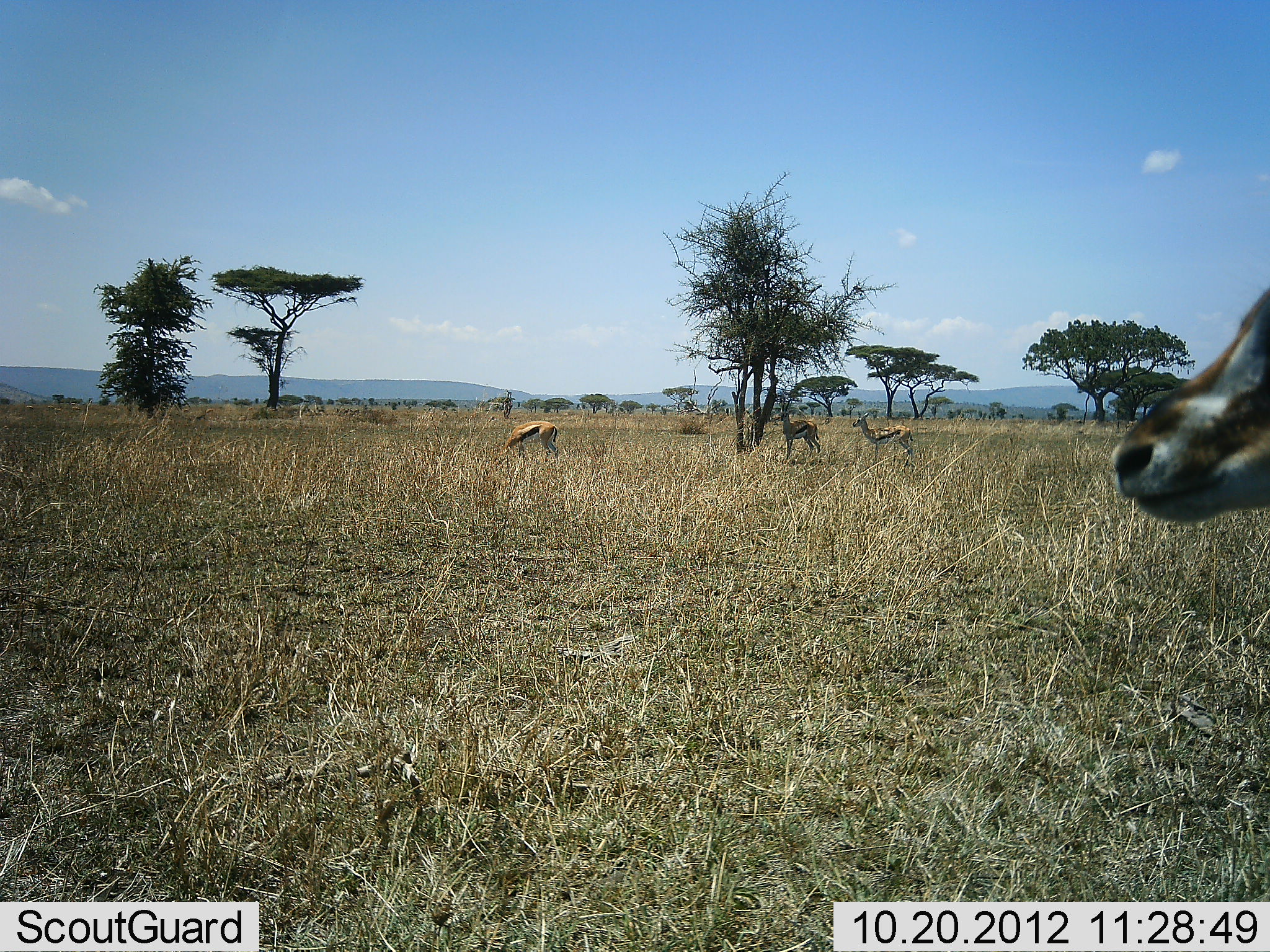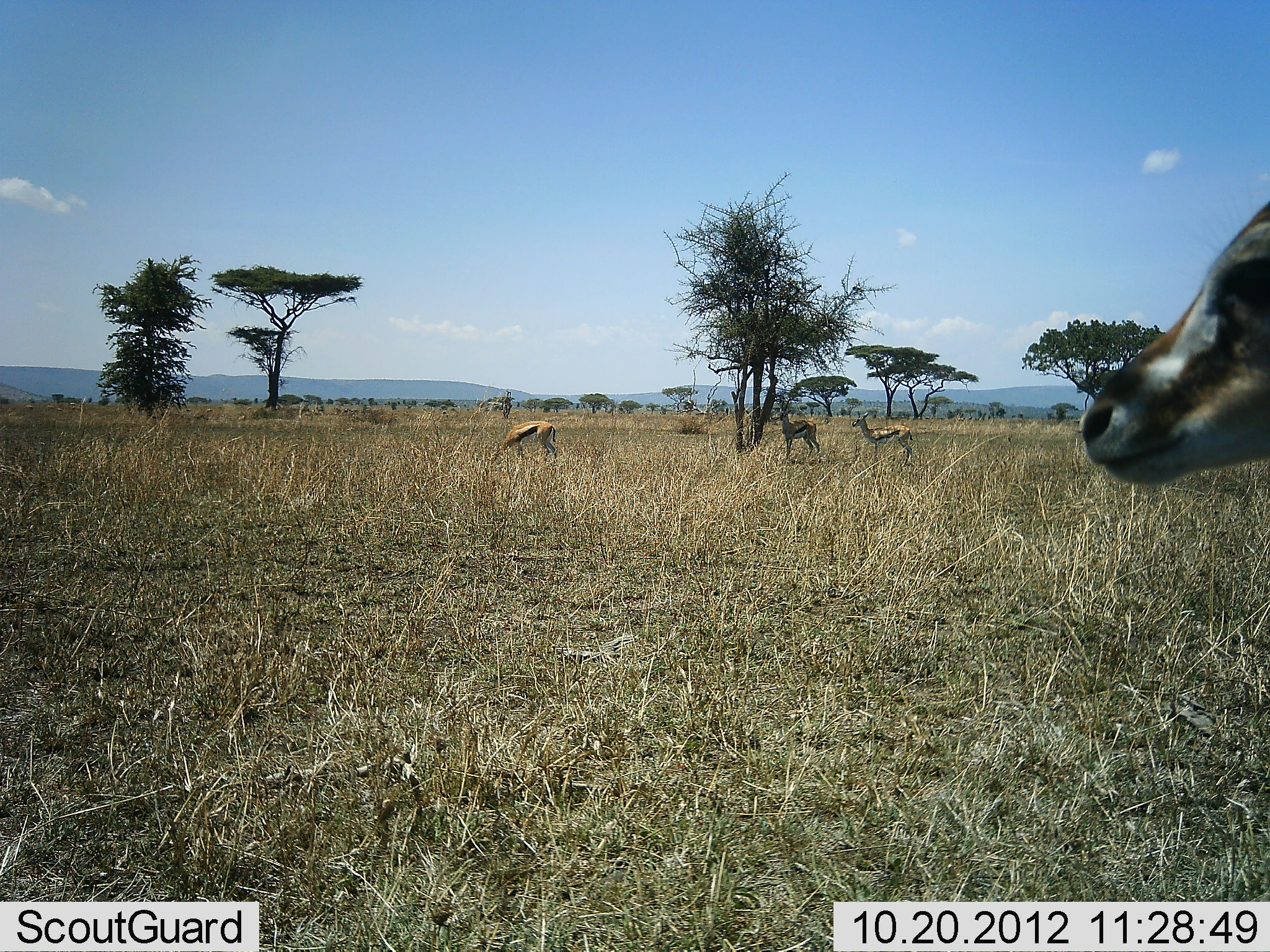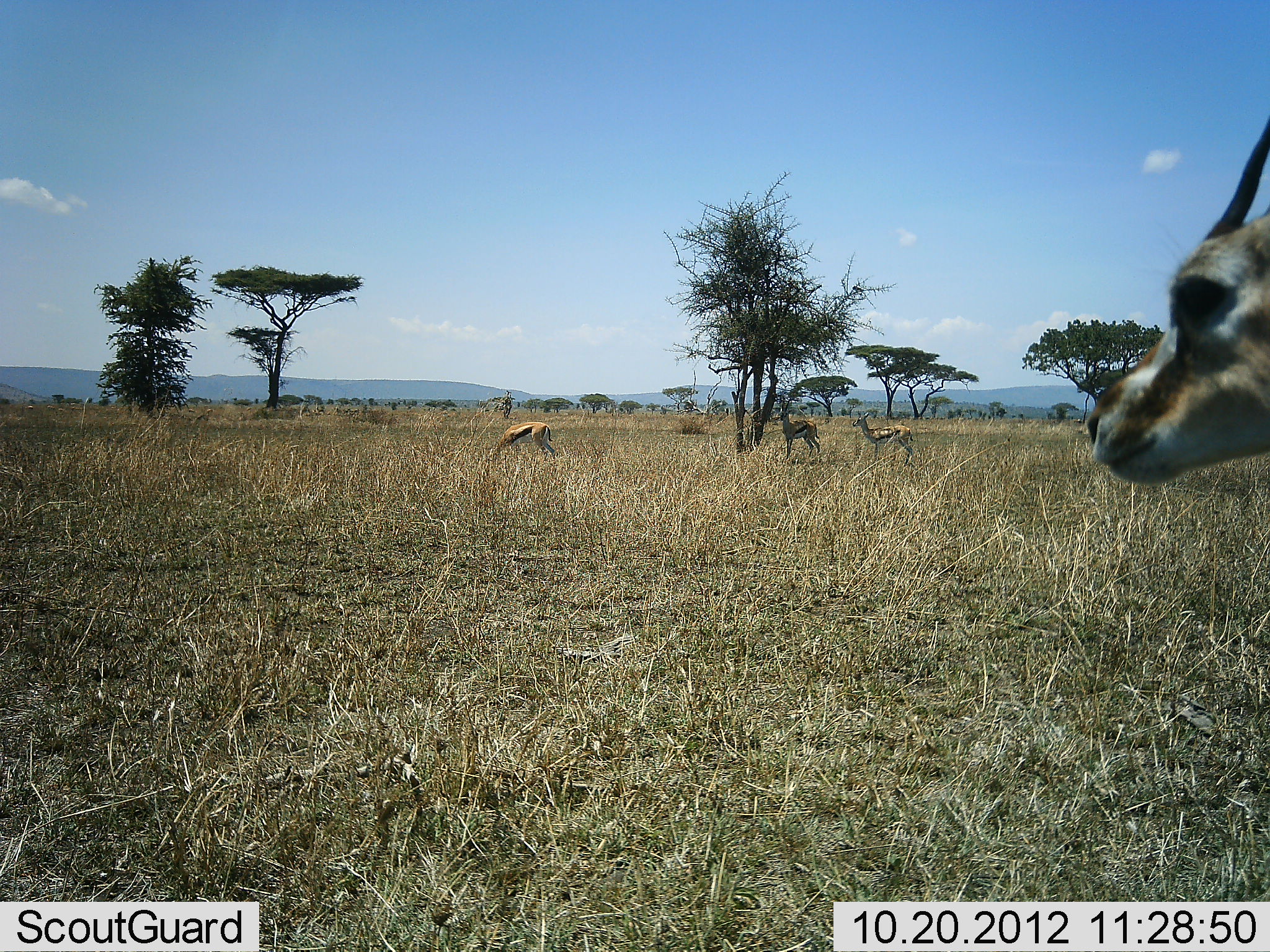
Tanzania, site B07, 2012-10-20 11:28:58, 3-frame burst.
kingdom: Animalia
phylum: Chordata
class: Mammalia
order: Artiodactyla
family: Bovidae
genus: Eudorcas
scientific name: Eudorcas thomsonii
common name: thomson's gazelle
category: gazellethomsons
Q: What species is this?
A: Gazellethomsons (thomson's gazelle) (Eudorcas thomsonii).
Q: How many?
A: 4.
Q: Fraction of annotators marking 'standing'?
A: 90%.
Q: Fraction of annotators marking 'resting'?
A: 0%.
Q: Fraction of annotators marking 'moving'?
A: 20%.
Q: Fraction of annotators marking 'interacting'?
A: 0%.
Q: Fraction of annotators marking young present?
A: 0%.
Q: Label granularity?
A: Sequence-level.